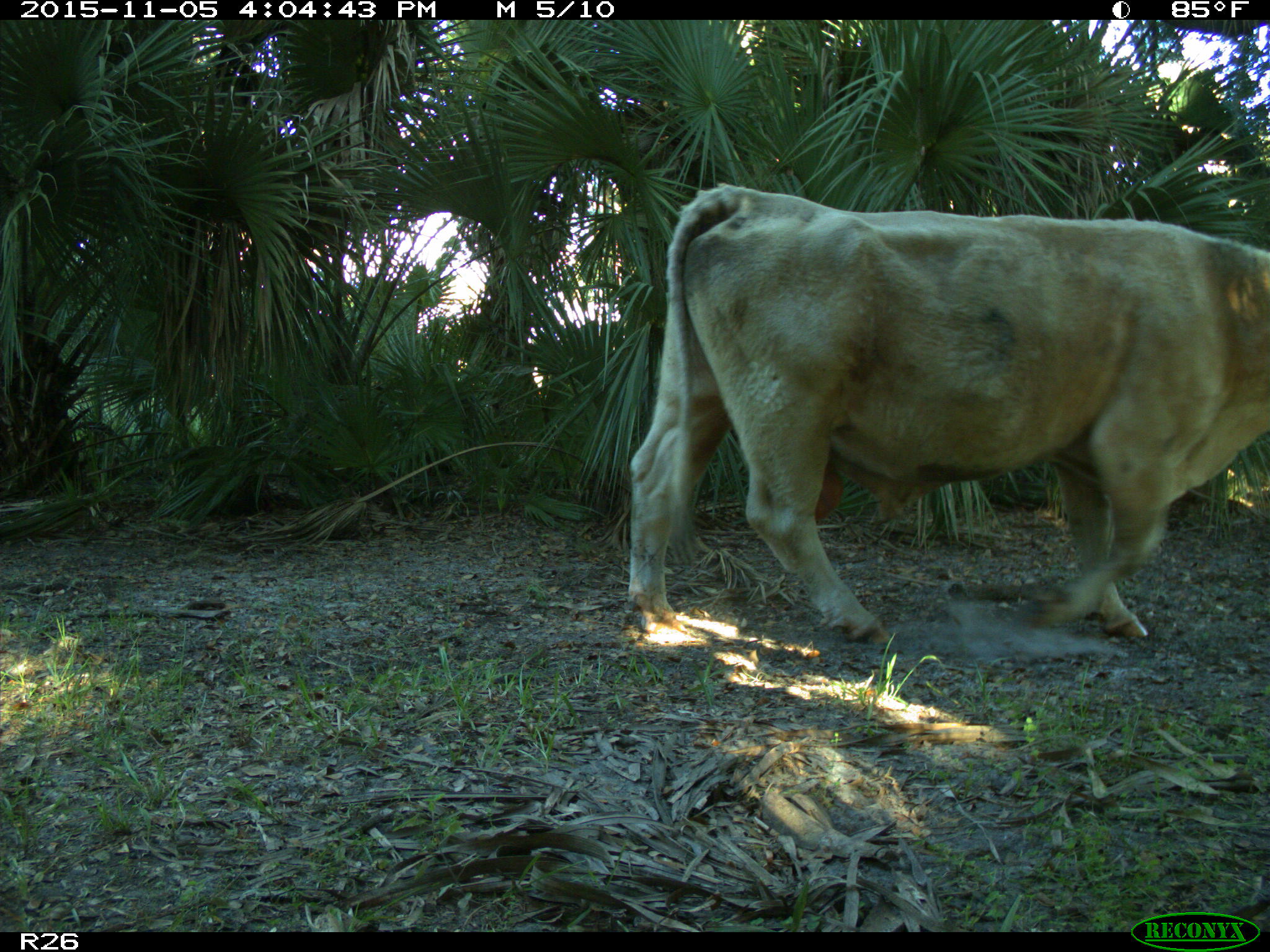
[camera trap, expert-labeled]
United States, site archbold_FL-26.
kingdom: Animalia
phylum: Chordata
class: Mammalia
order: Artiodactyla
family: Bovidae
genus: Bos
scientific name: Bos taurus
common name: domestic cow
Bos taurus (domestic cow).